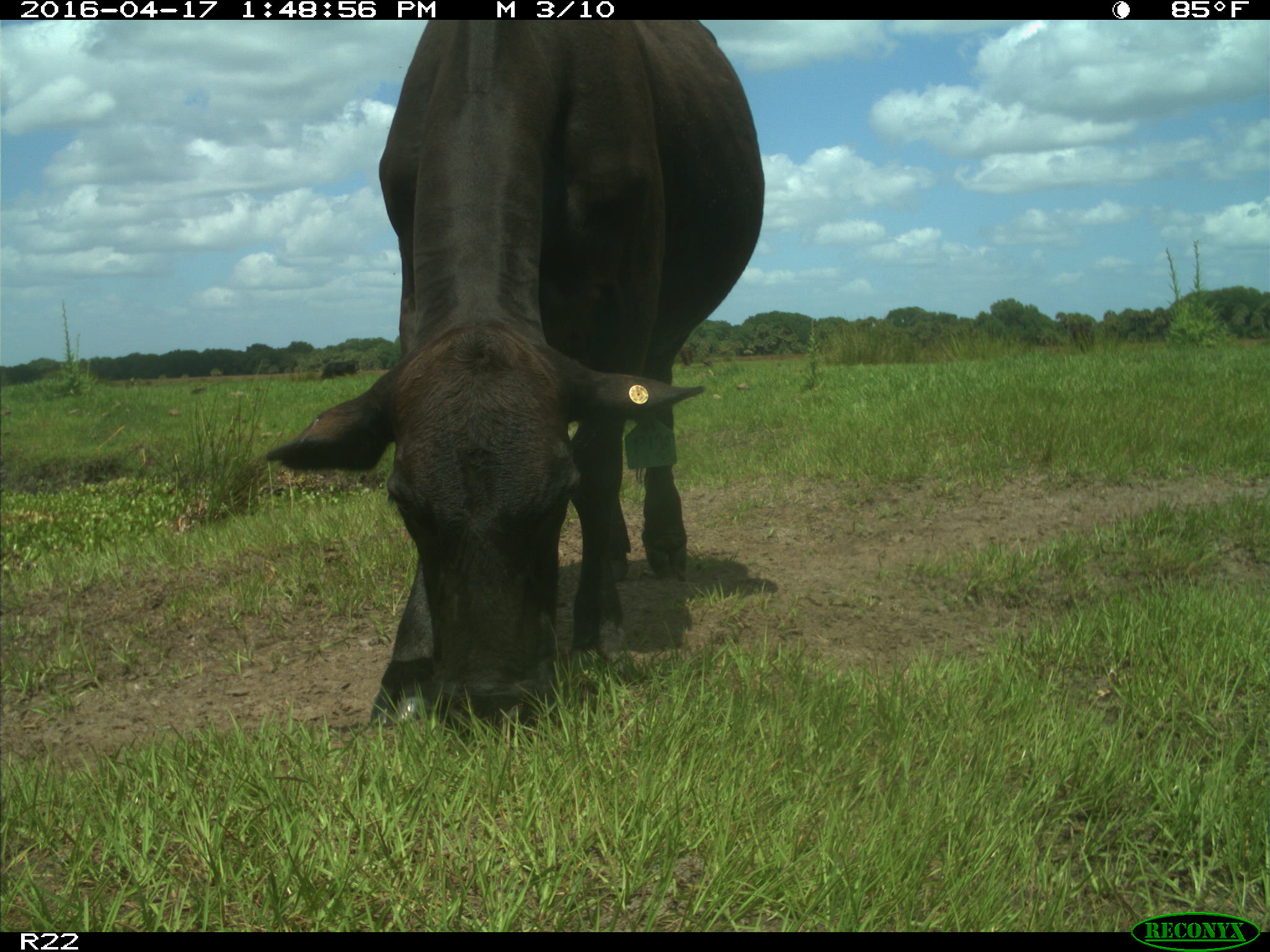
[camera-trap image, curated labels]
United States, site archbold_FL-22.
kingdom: Animalia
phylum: Chordata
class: Mammalia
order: Artiodactyla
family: Bovidae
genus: Bos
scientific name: Bos taurus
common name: domestic cow